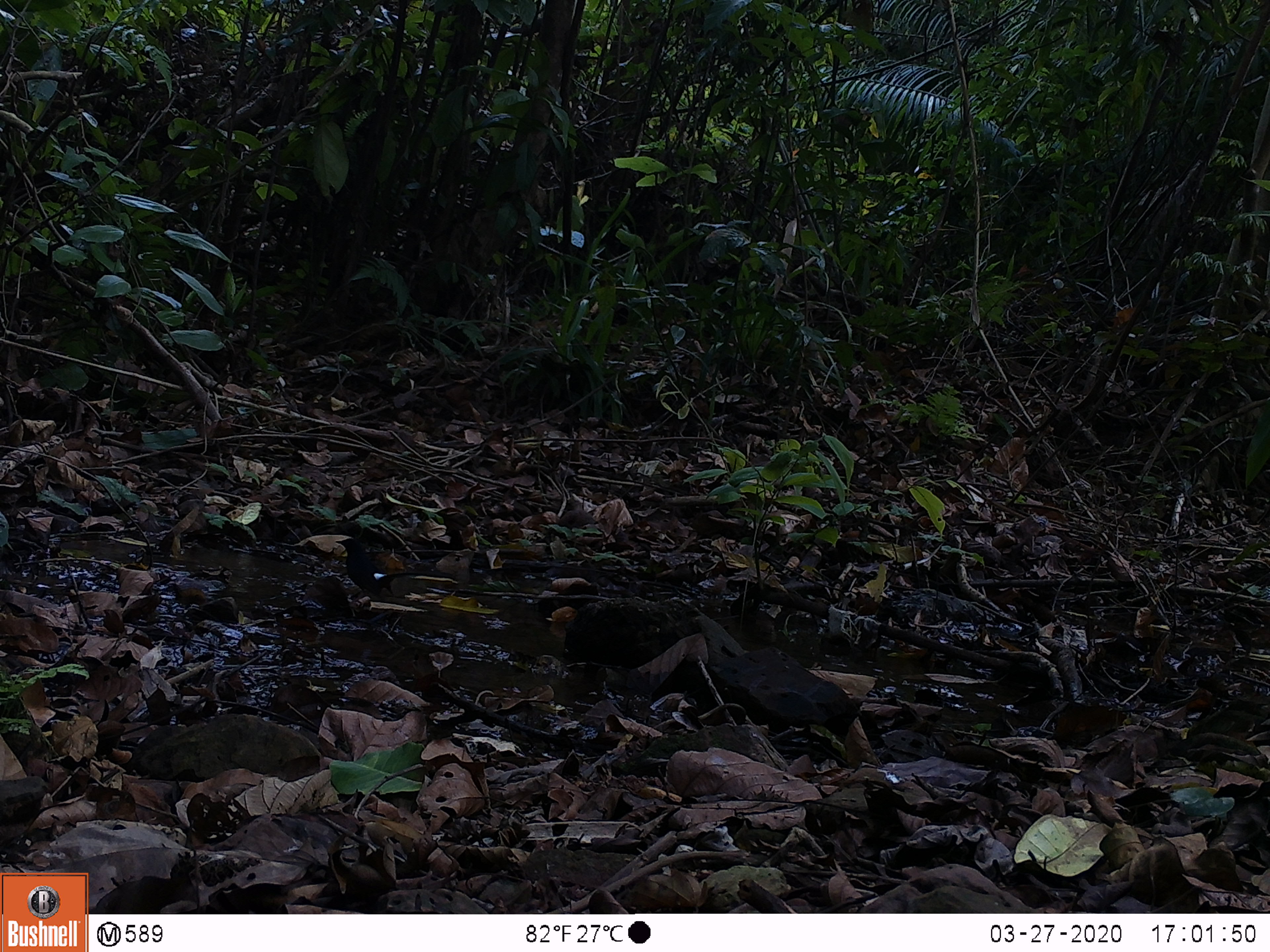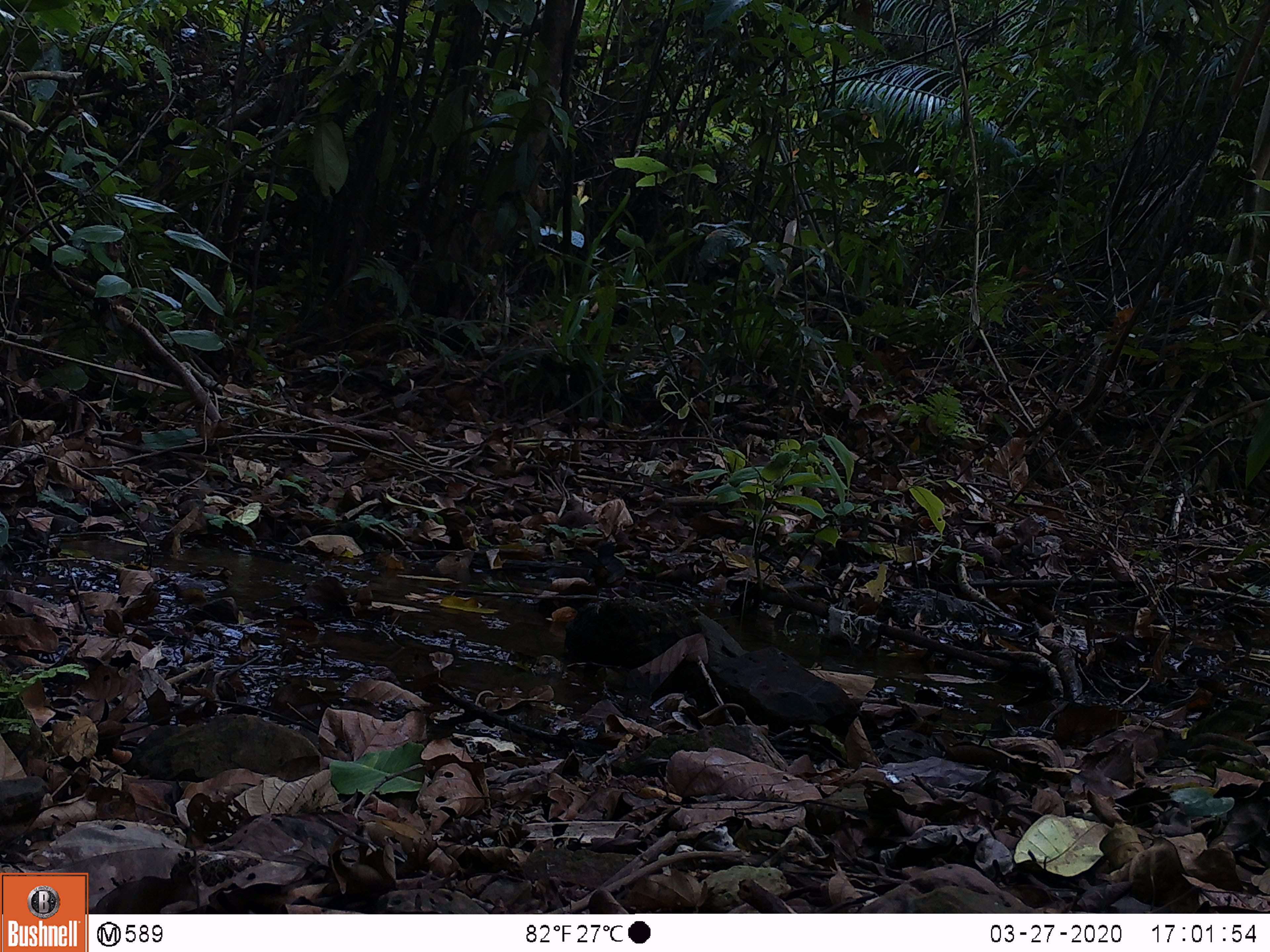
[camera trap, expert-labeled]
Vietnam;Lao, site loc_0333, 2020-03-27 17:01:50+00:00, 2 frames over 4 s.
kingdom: Animalia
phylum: Chordata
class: Aves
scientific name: Aves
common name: bird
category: unidentified bird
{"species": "unidentified bird (bird) (Aves)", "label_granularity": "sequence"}